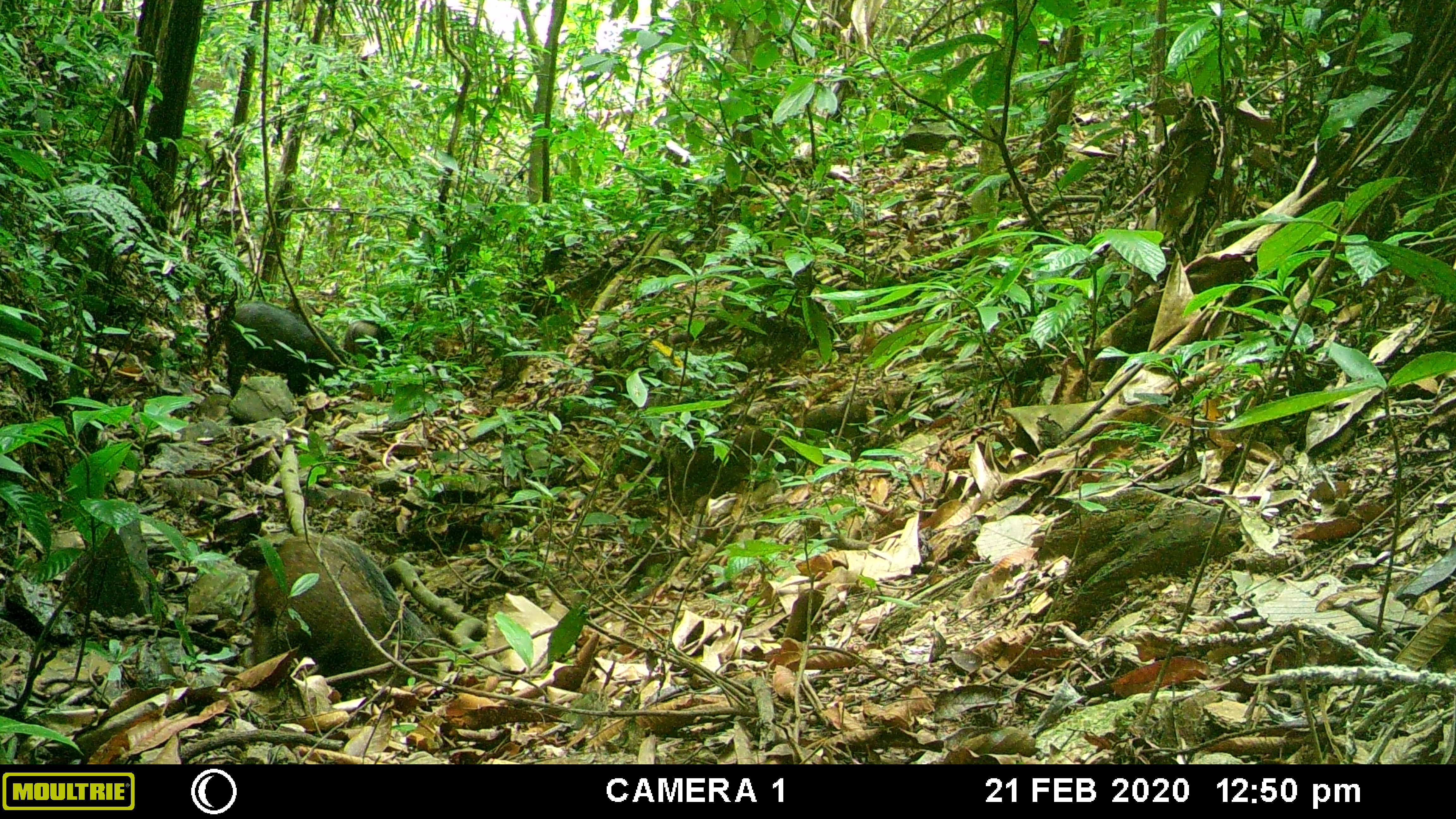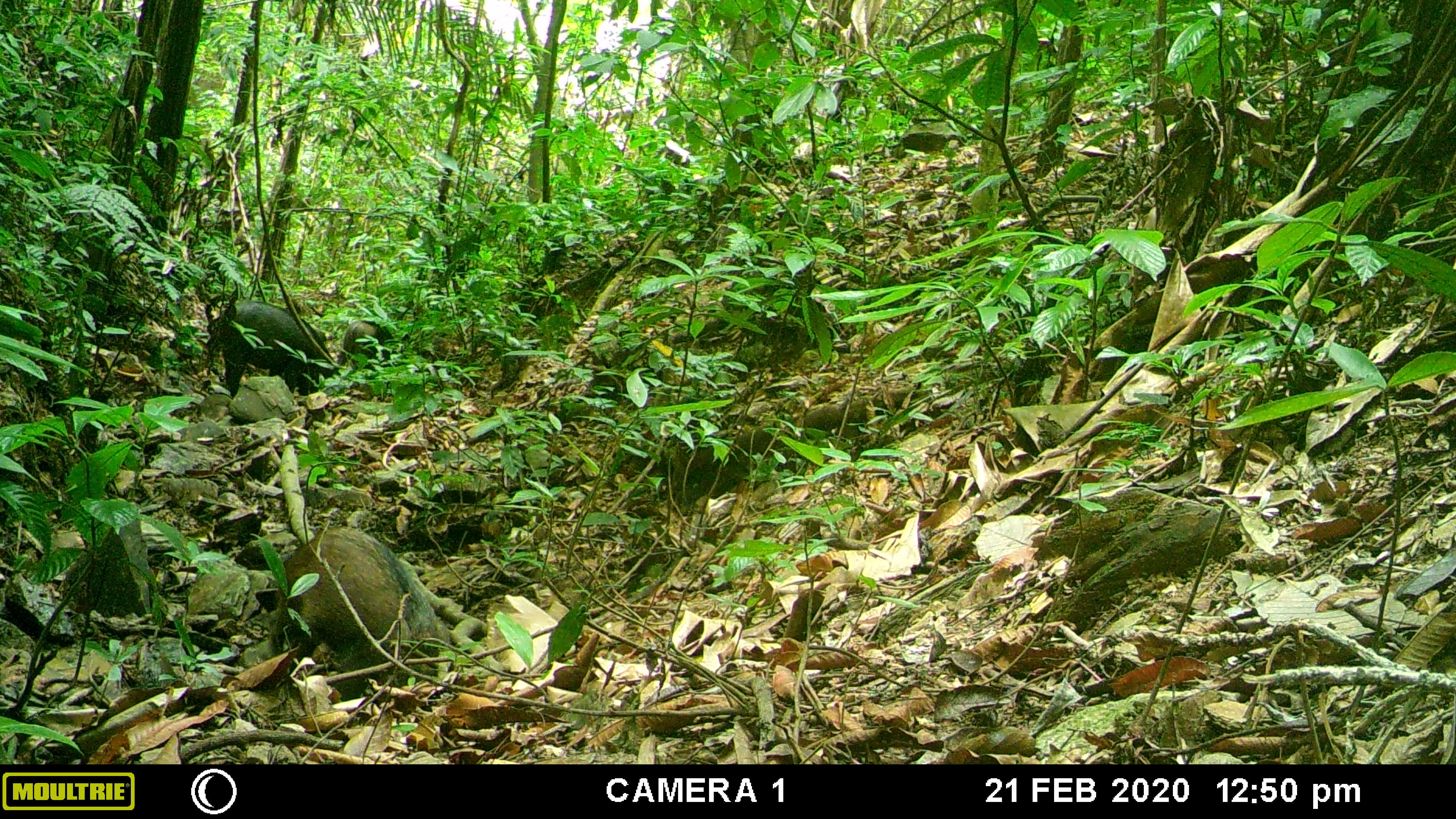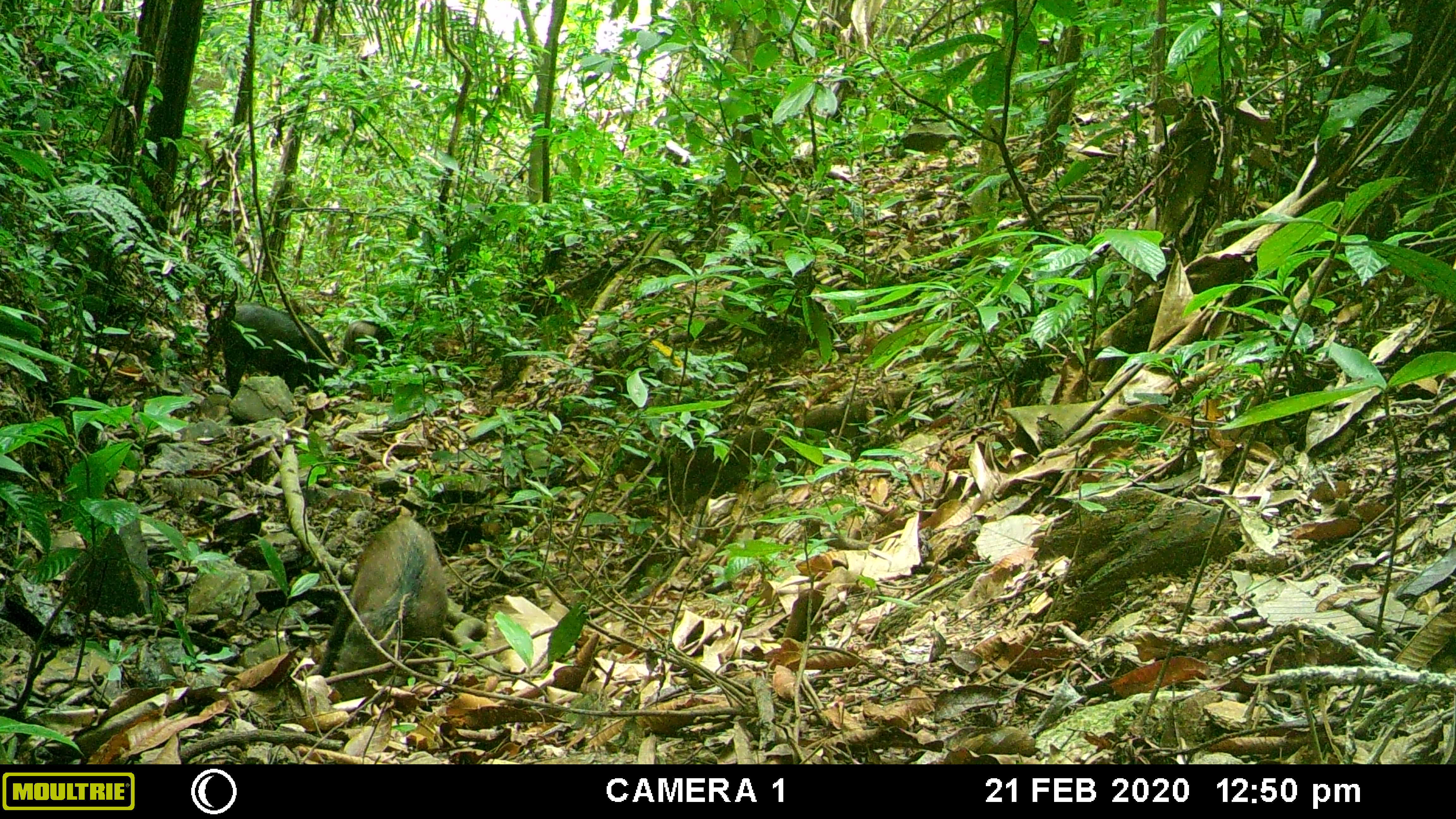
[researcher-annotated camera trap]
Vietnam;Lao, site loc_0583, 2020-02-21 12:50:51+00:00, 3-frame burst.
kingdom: Animalia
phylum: Chordata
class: Mammalia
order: Artiodactyla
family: Suidae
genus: Sus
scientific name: Sus scrofa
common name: eurasian wild pig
Eurasian wild pig (Sus scrofa). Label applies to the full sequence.